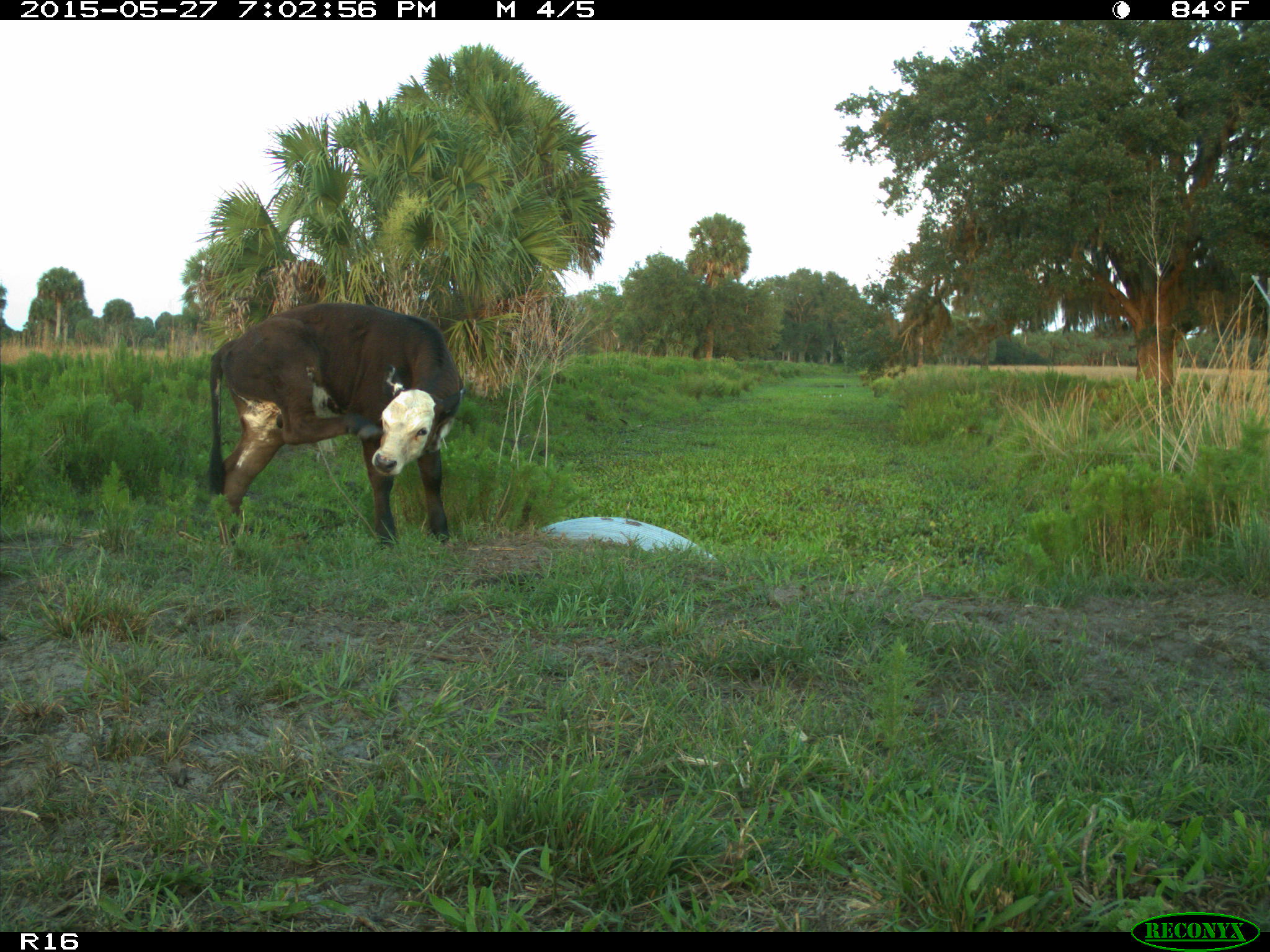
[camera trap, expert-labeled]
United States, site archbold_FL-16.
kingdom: Animalia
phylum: Chordata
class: Mammalia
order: Artiodactyla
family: Bovidae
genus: Bos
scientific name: Bos taurus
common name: domestic cow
Bos taurus (domestic cow).